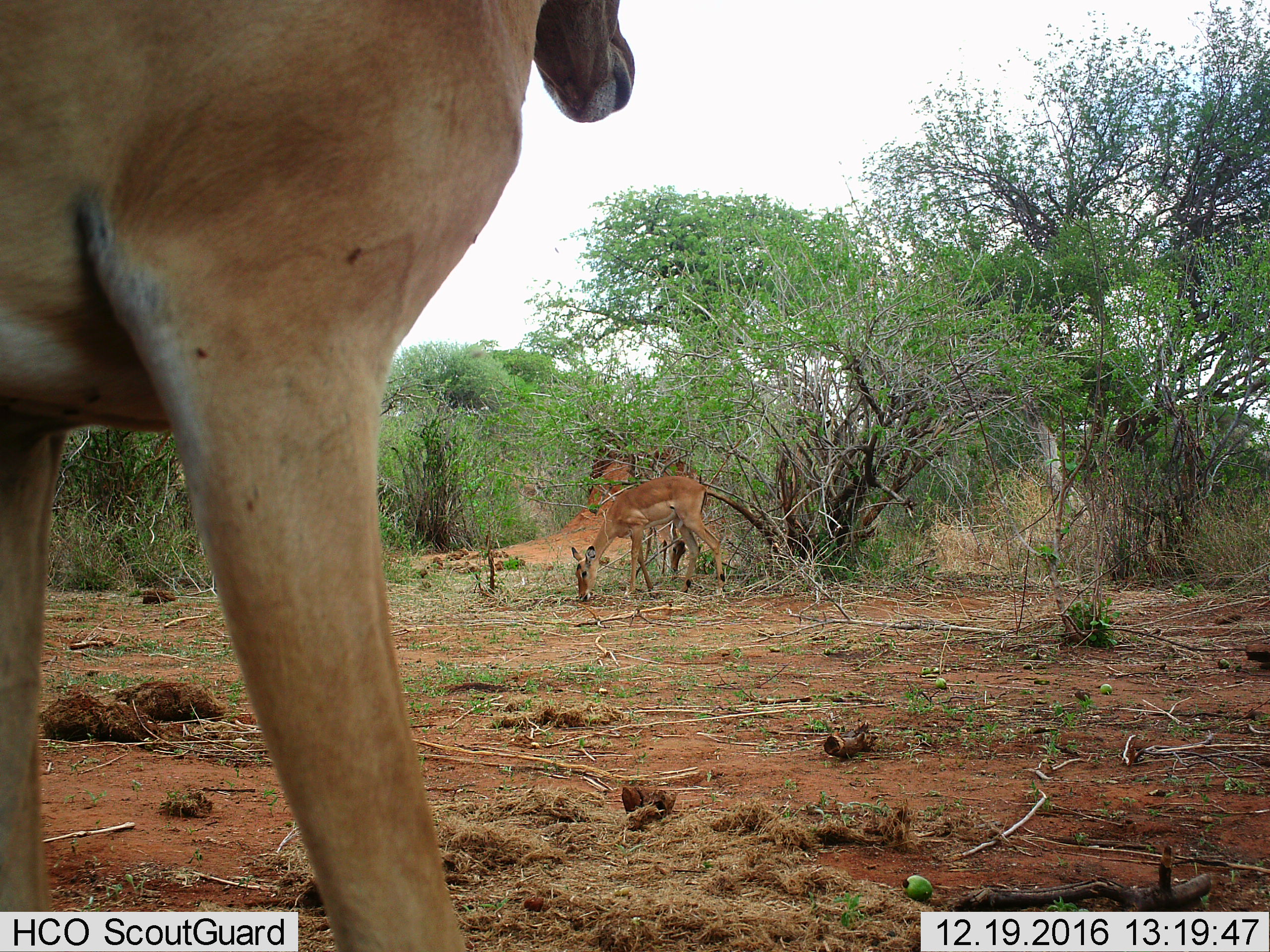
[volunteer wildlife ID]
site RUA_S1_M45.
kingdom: Animalia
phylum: Chordata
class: Mammalia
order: Artiodactyla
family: Bovidae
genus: Aepyceros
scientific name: Aepyceros melampus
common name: impala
Impala (Aepyceros melampus), count 2. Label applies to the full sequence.